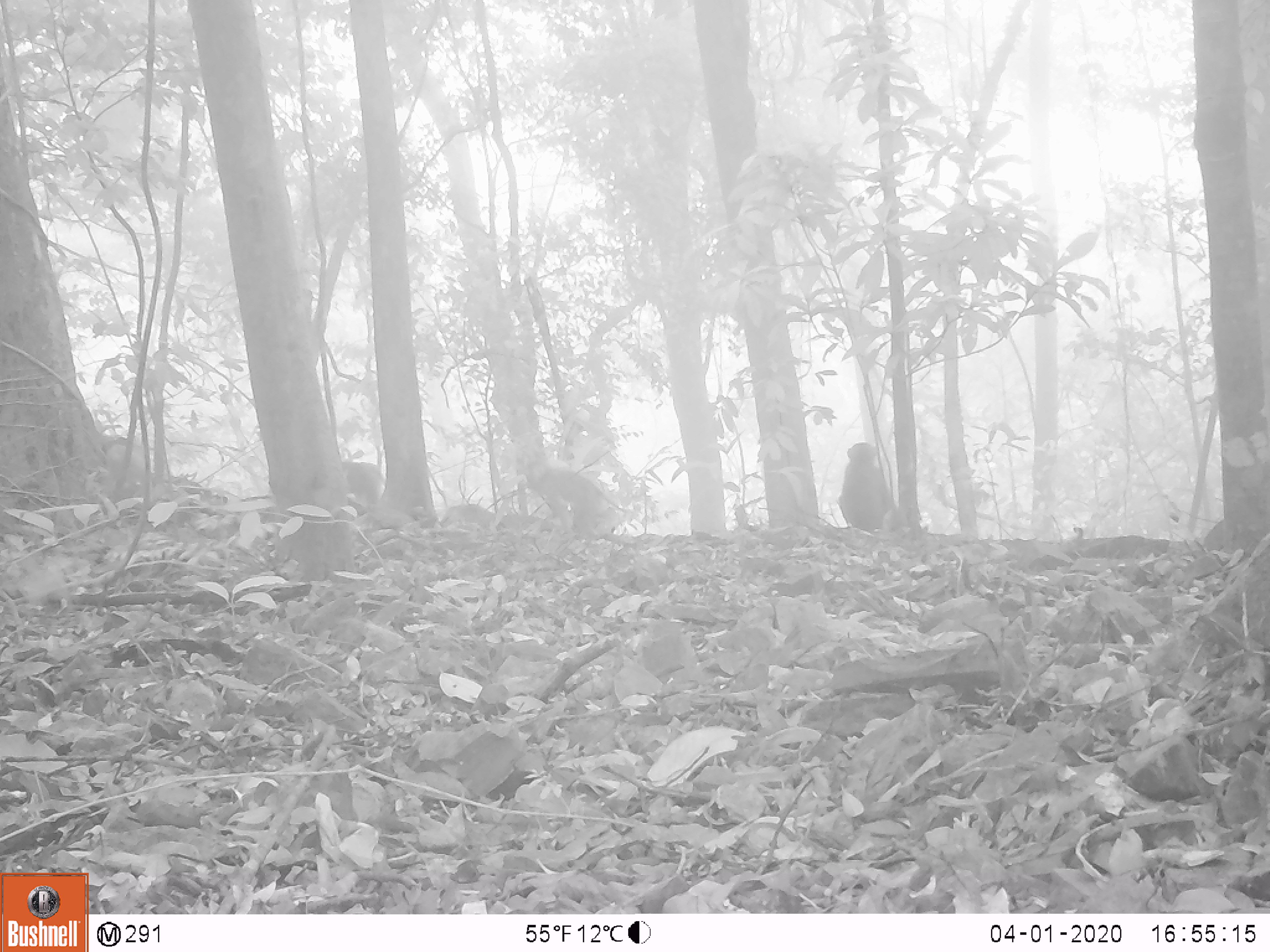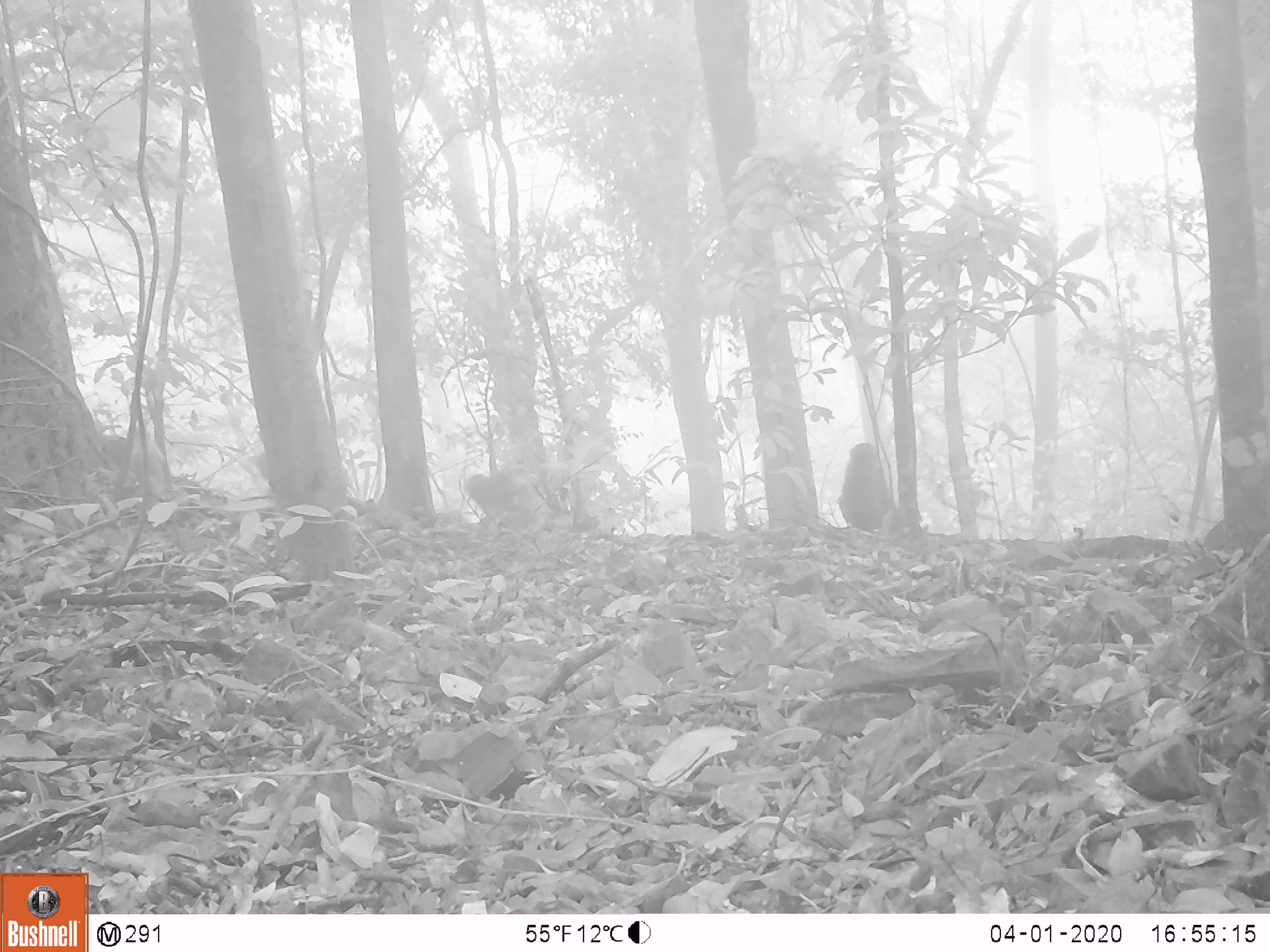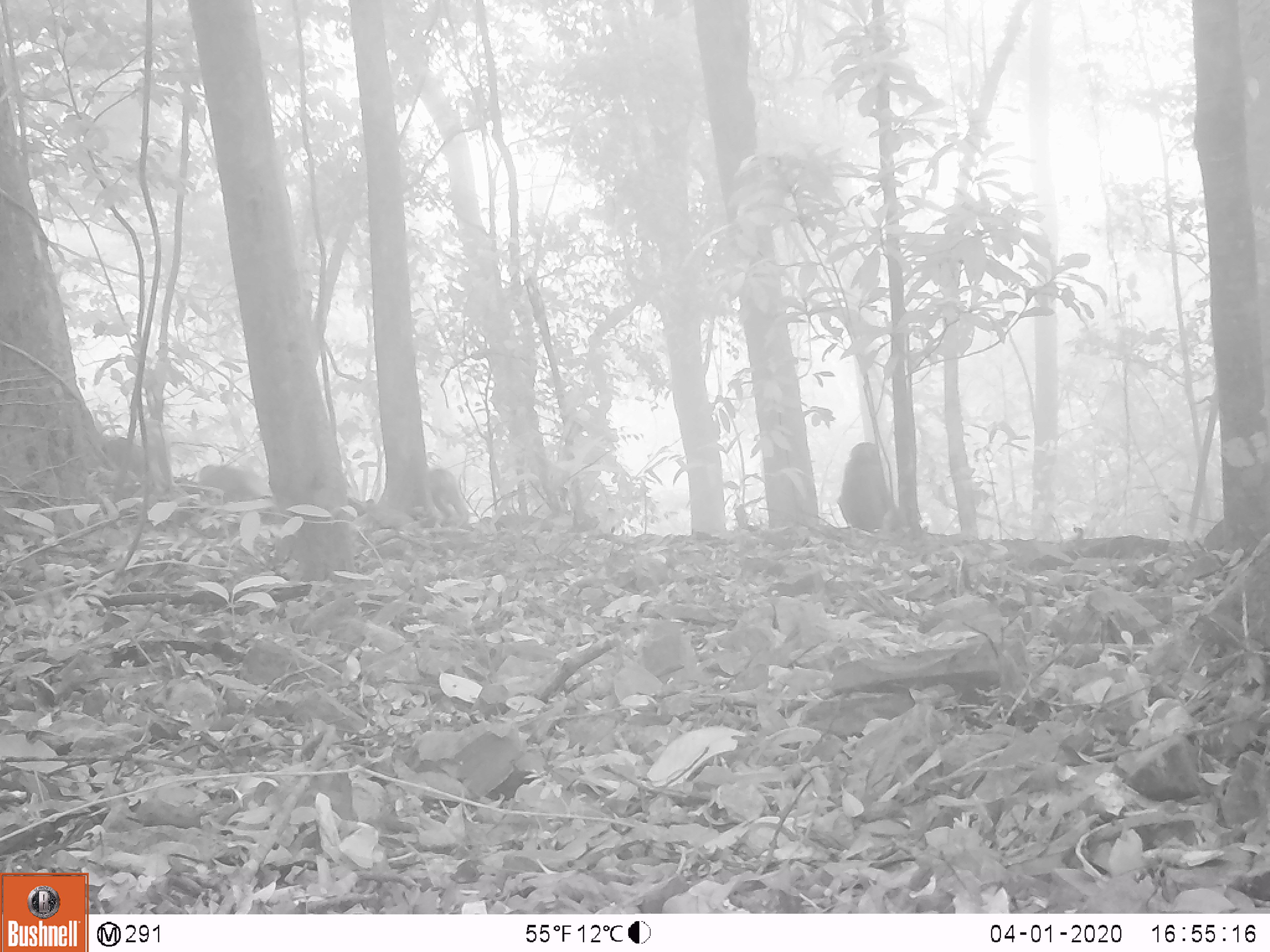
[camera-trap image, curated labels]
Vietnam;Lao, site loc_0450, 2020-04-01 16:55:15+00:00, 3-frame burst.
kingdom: Animalia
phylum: Chordata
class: Mammalia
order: Primates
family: Cercopithecidae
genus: Macaca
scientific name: Macaca nemestrina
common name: pig-tailed macaque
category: pig tailed macaque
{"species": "pig tailed macaque (pig-tailed macaque) (Macaca nemestrina)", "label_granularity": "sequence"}